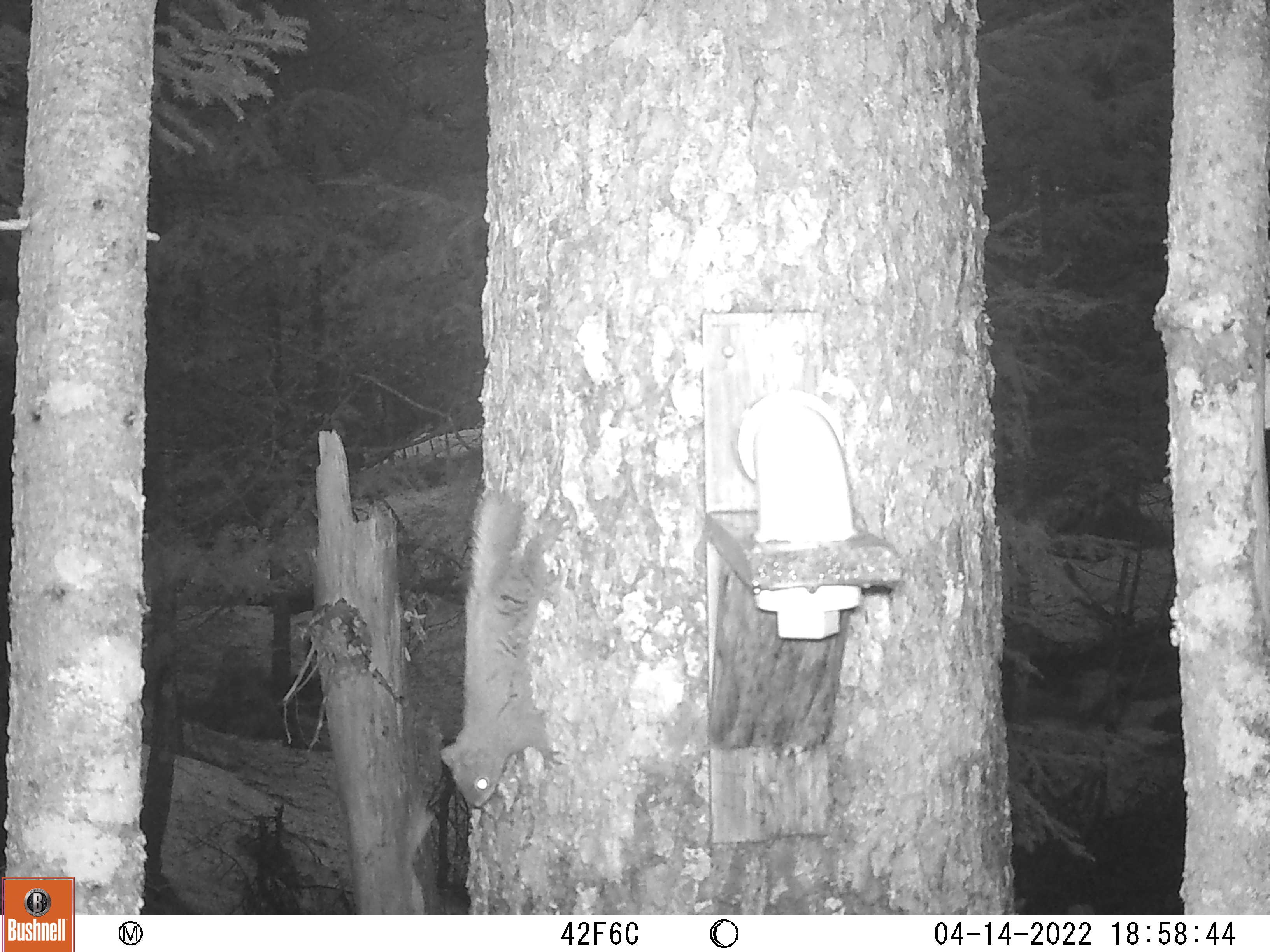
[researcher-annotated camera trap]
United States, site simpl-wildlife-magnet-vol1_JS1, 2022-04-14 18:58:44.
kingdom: Animalia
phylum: Chordata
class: Mammalia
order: Rodentia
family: Sciuridae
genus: Tamiasciurus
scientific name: Tamiasciurus hudsonicus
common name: red squirrel